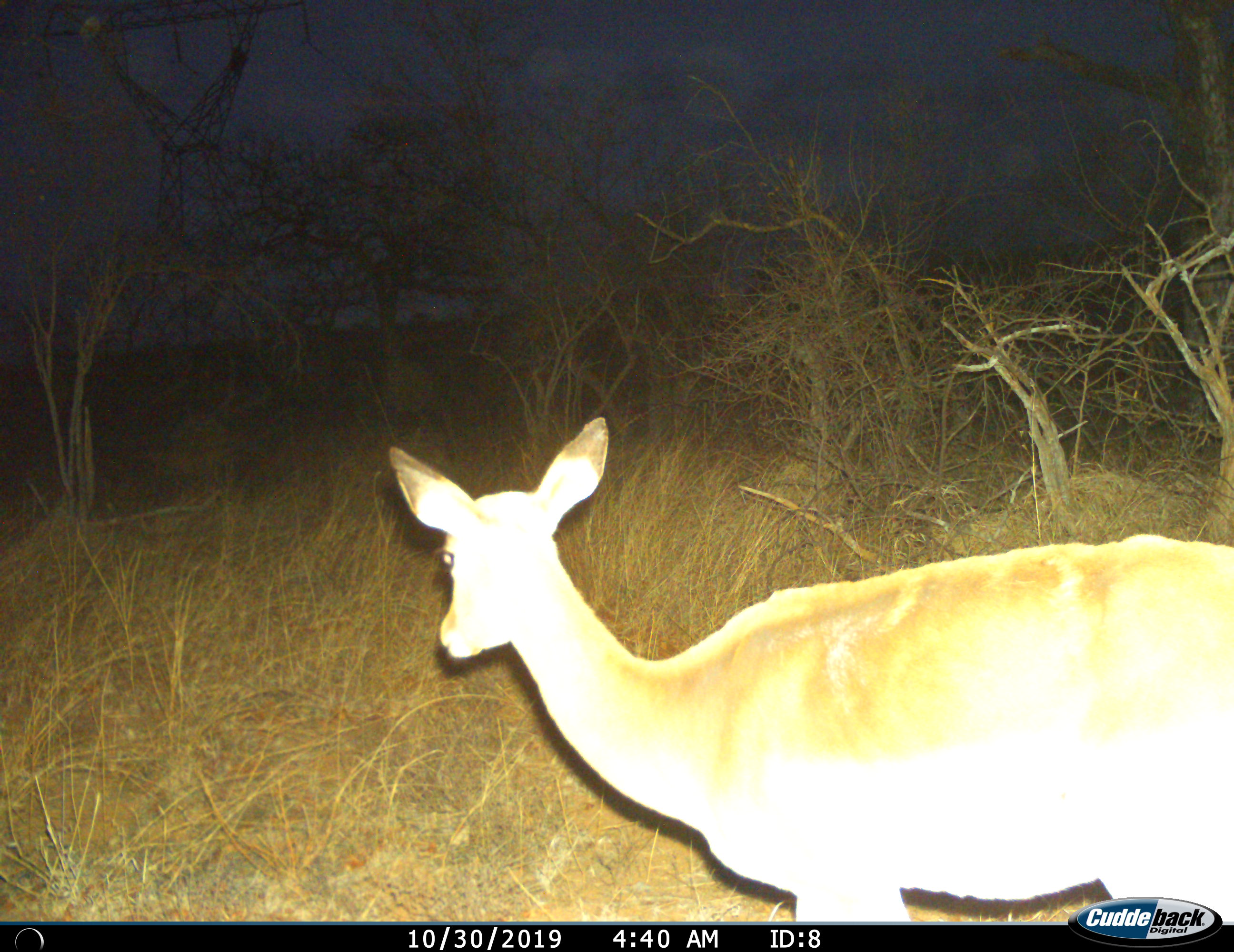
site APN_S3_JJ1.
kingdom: Animalia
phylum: Chordata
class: Mammalia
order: Artiodactyla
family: Bovidae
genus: Aepyceros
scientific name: Aepyceros melampus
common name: impala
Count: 1.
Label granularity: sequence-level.